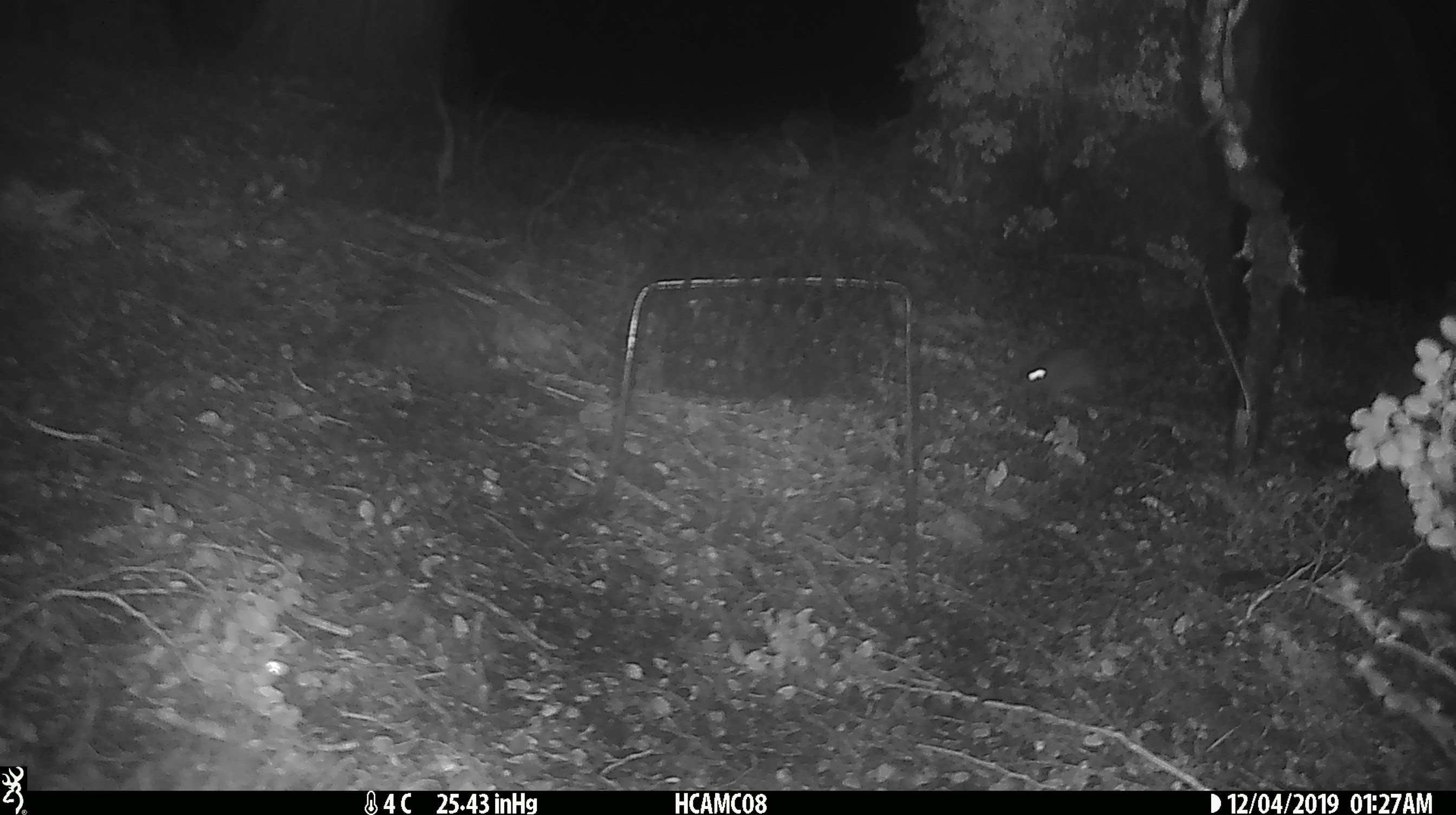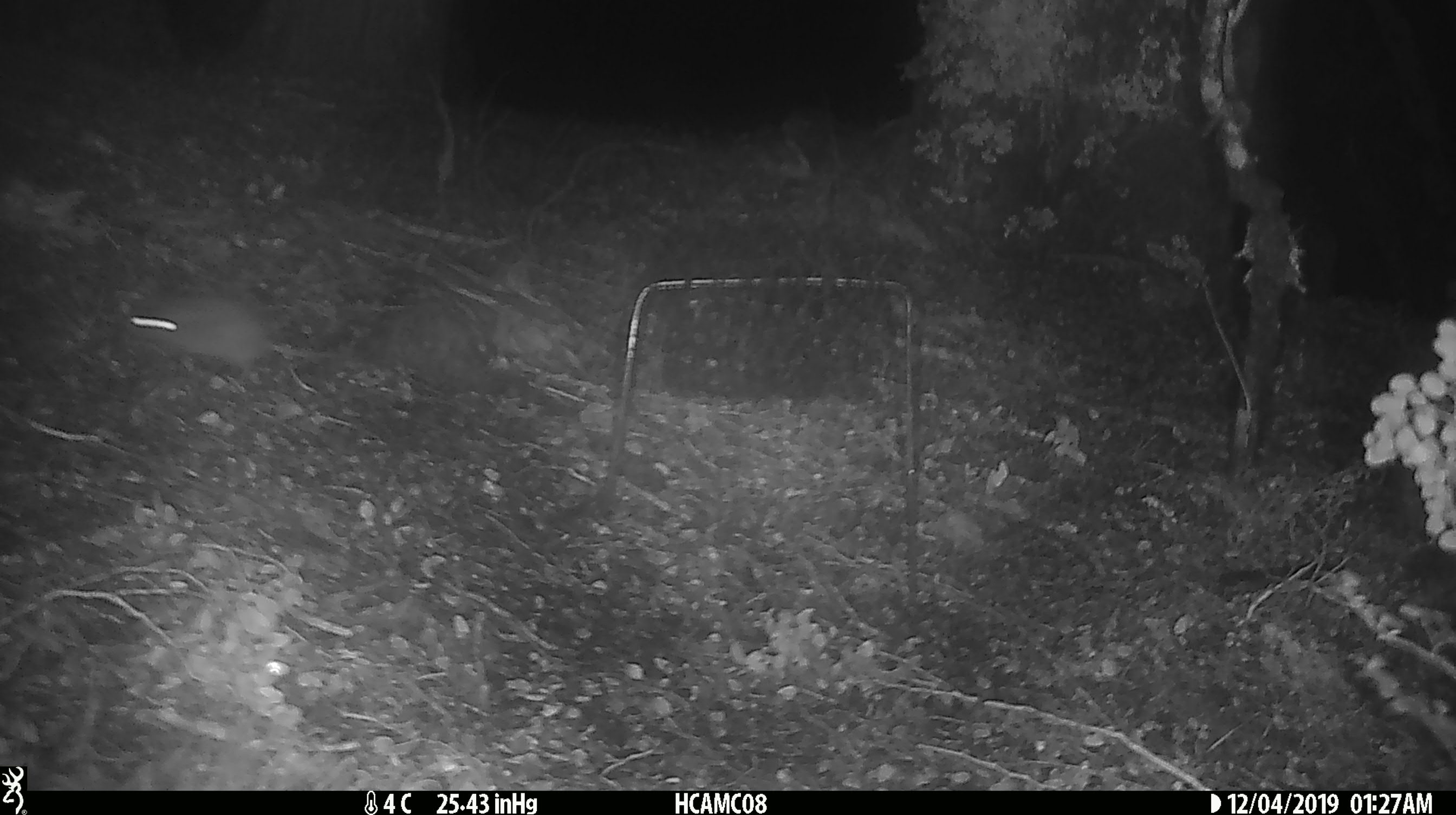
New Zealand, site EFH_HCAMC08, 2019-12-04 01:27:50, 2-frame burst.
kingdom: Animalia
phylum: Chordata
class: Mammalia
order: Rodentia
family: Muridae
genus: Mus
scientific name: Mus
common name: mouse